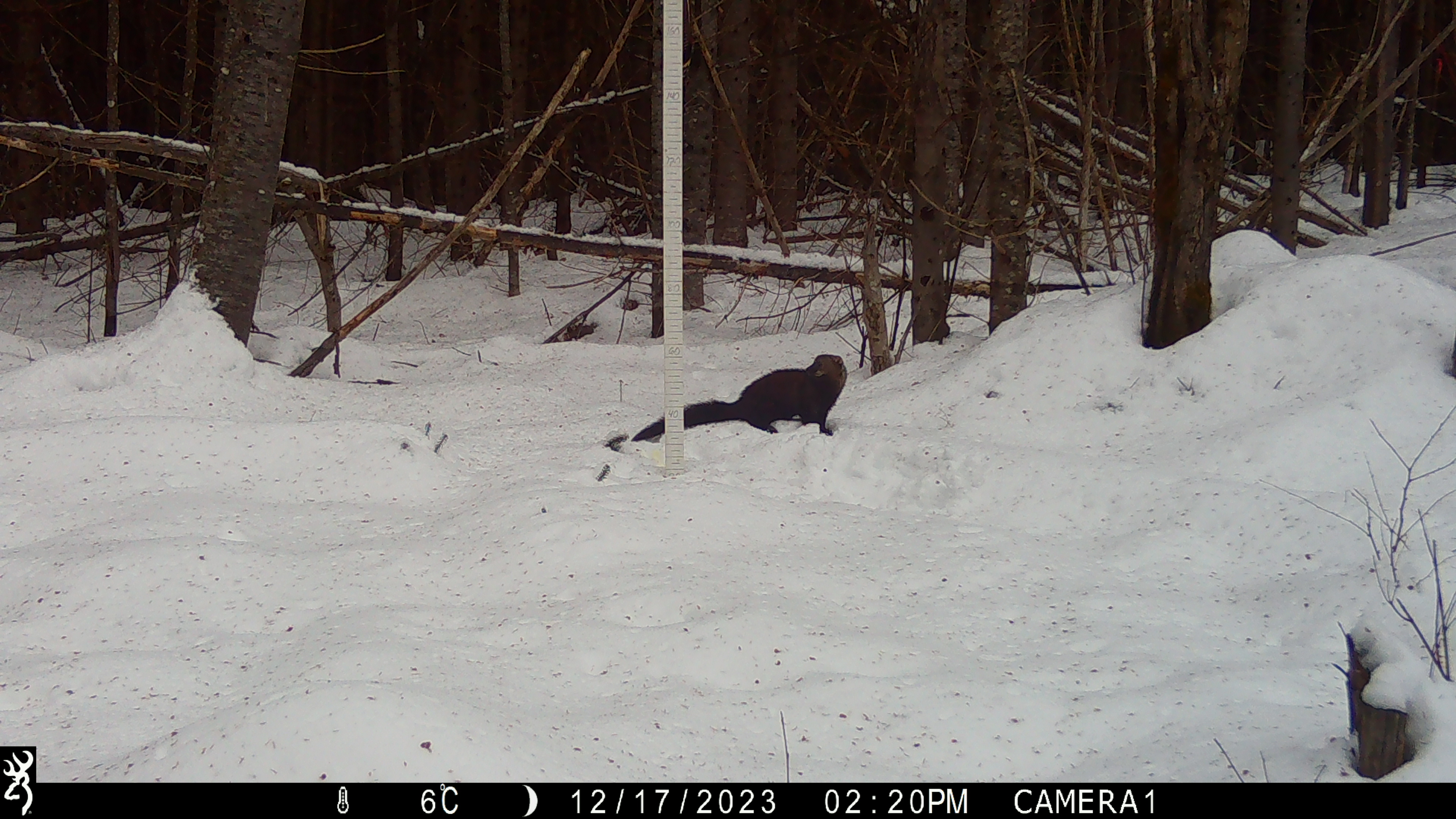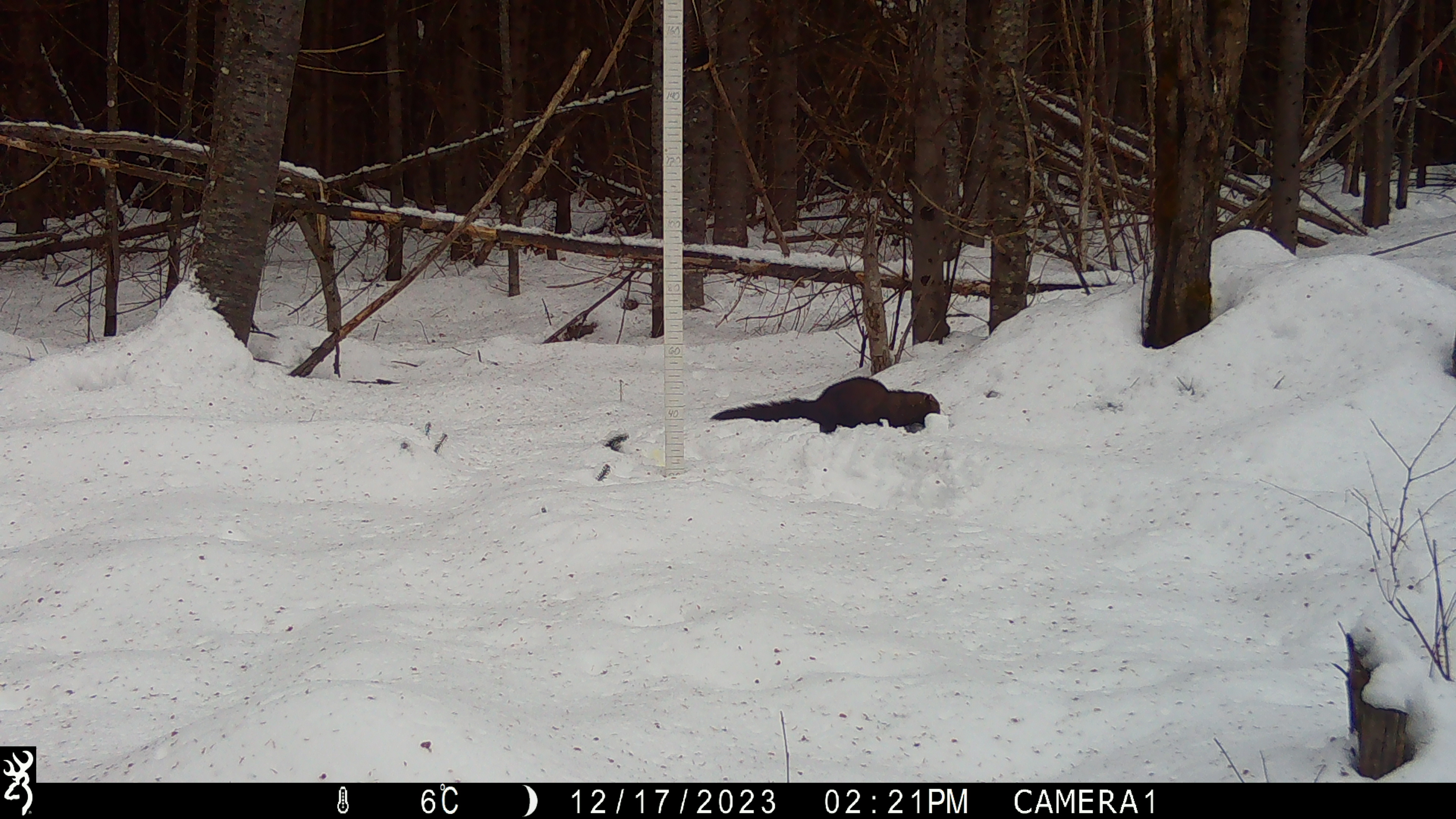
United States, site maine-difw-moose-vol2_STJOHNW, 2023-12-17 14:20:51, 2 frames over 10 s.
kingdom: Animalia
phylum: Chordata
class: Mammalia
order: Carnivora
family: Mustelidae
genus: Pekania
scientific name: Pekania pennanti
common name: fisher